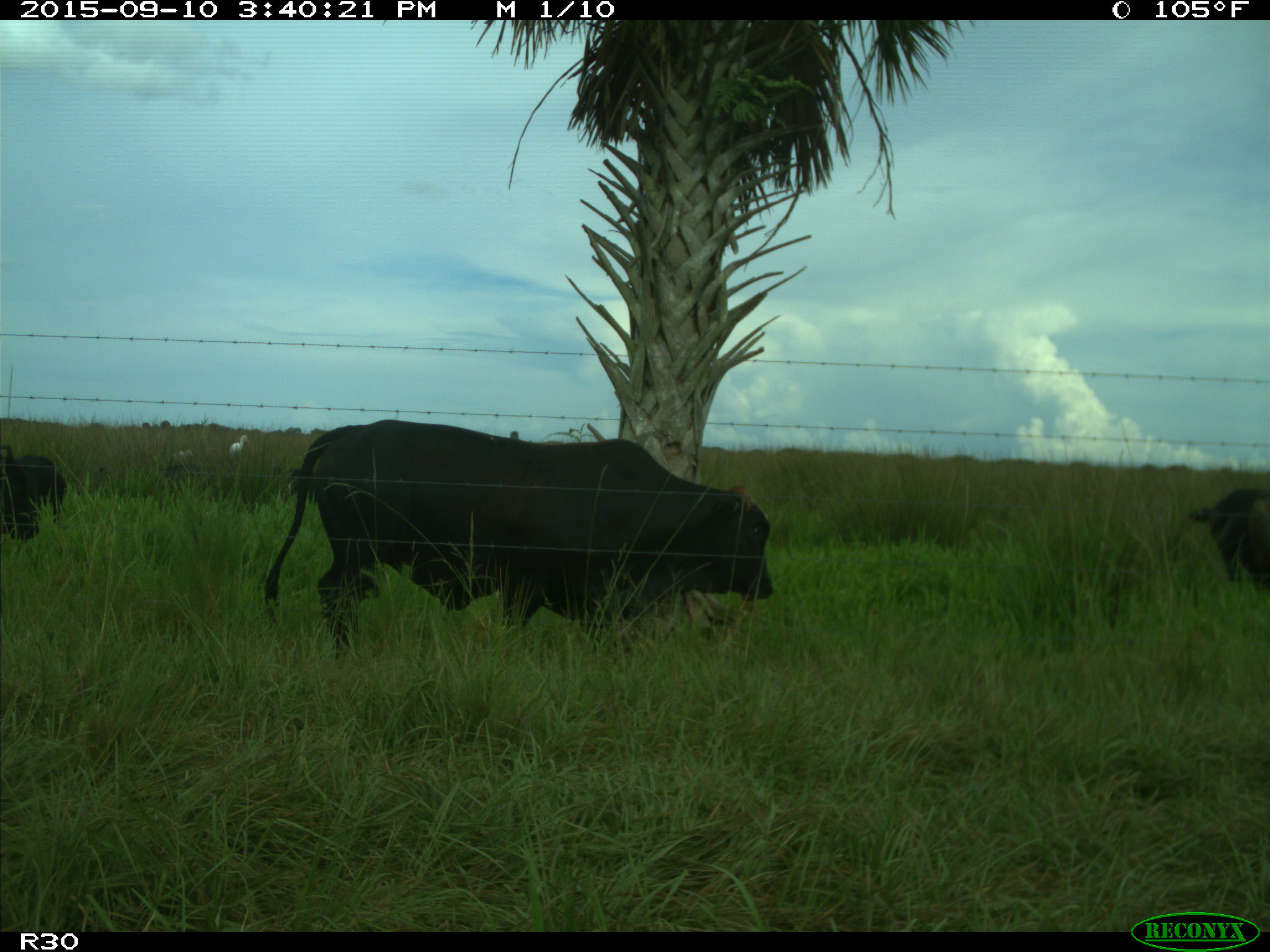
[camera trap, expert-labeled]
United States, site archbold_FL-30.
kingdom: Animalia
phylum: Chordata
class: Mammalia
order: Artiodactyla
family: Bovidae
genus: Bos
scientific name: Bos taurus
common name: domestic cow